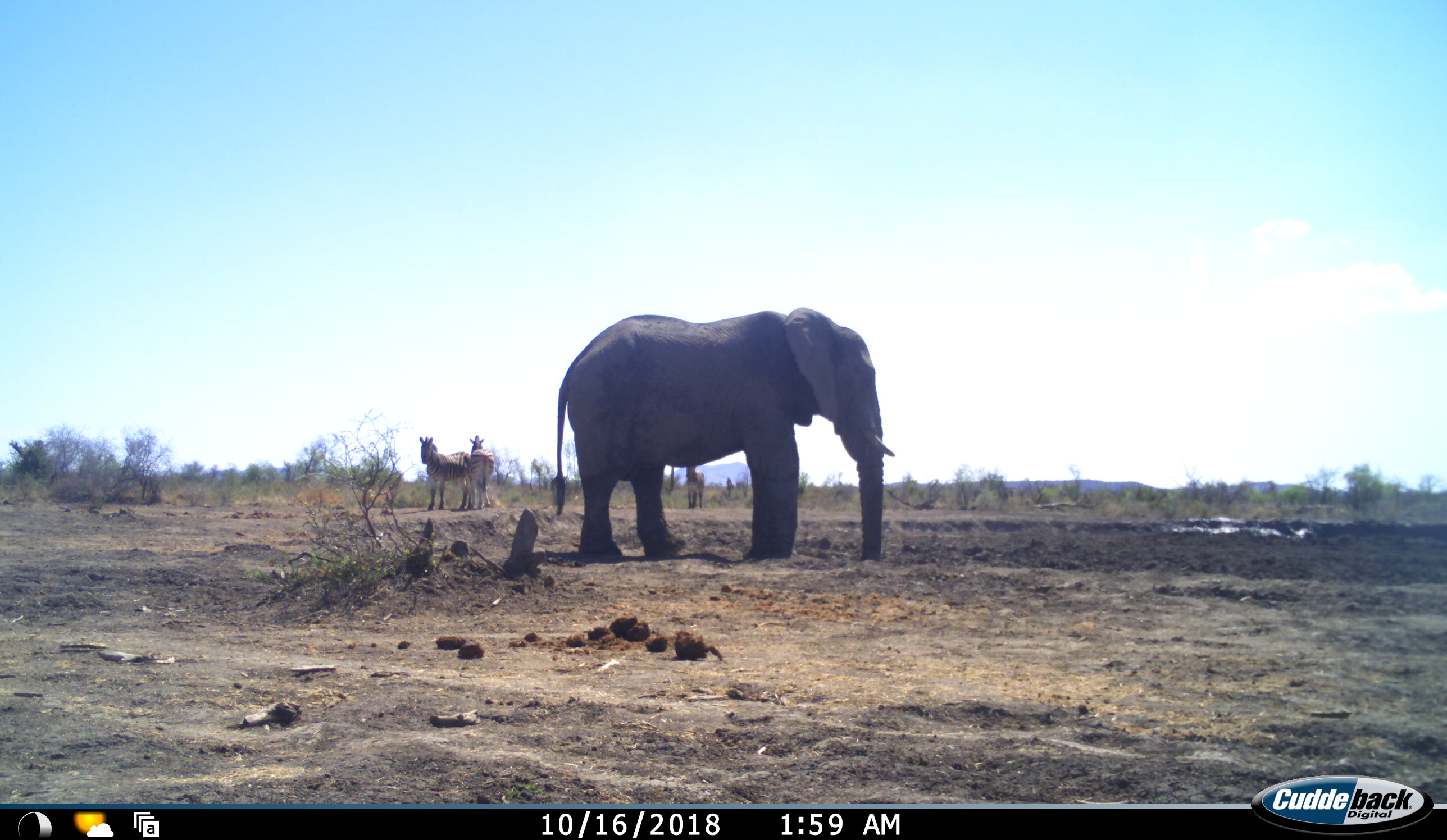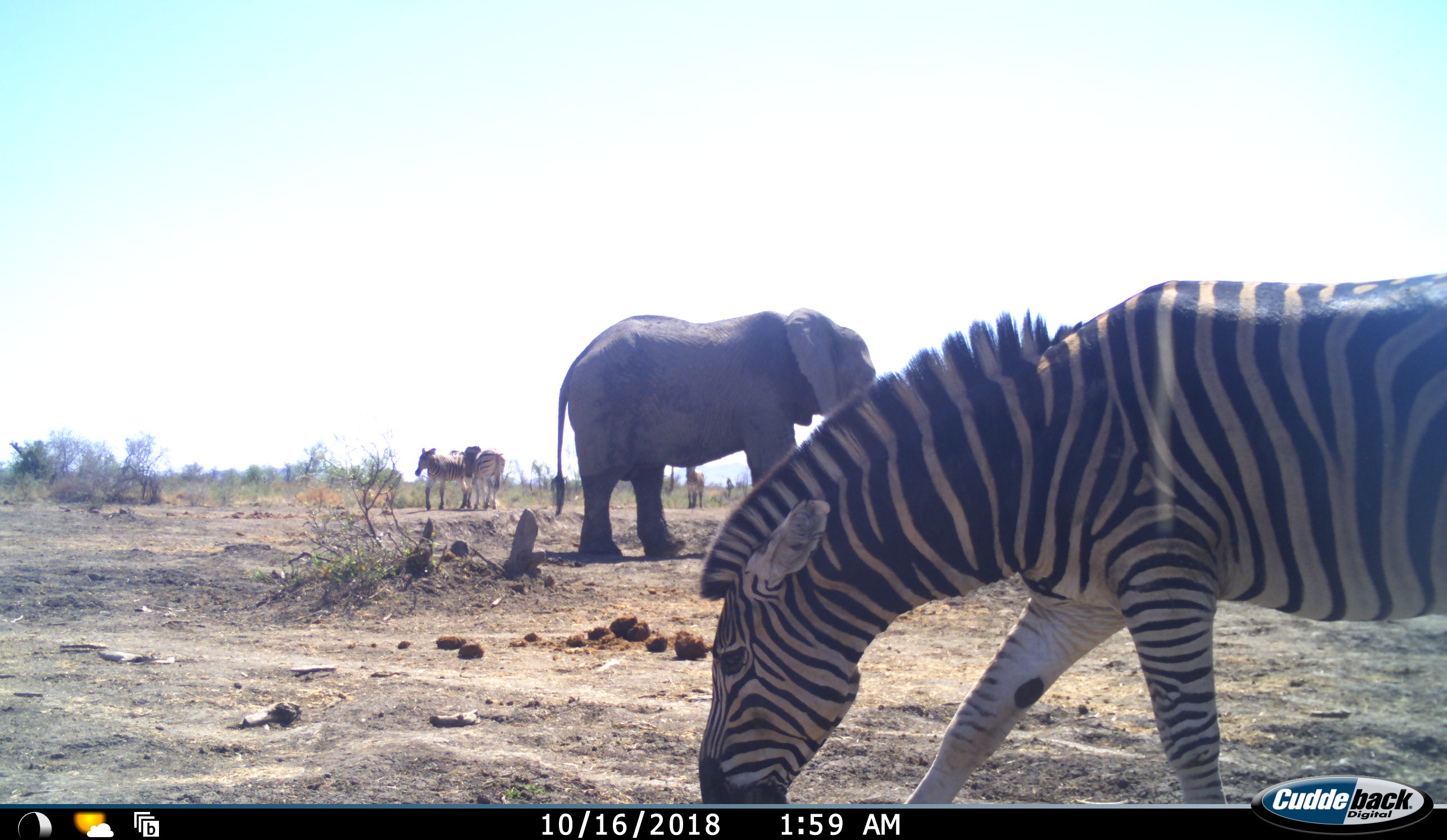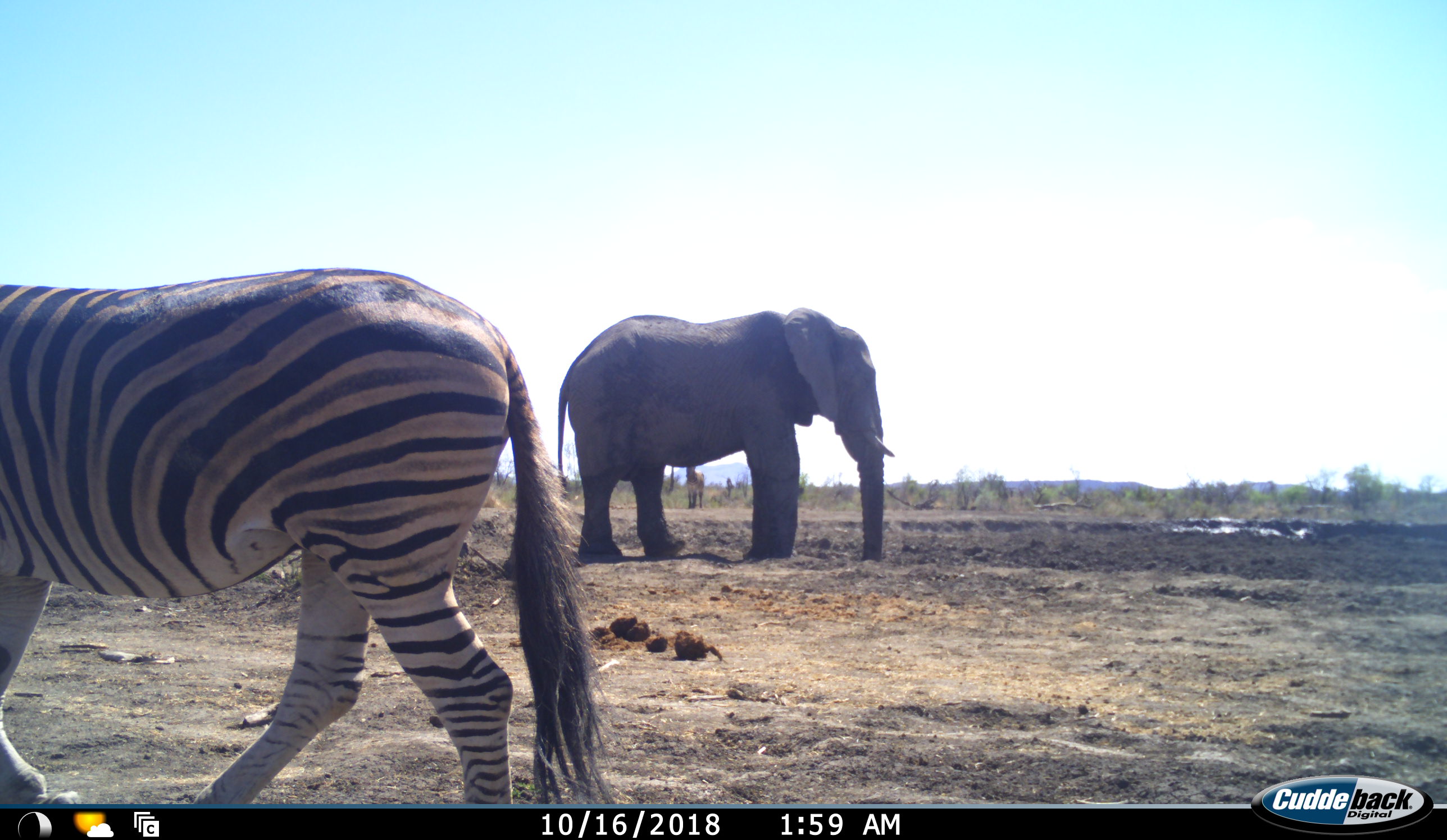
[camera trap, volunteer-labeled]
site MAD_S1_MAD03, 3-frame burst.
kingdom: Animalia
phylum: Chordata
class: Mammalia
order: Proboscidea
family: Elephantidae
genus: Loxodonta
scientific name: Loxodonta africana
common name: african bush elephant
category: elephant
Elephant (african bush elephant) (Loxodonta africana), count 1. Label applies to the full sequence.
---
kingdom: Animalia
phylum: Chordata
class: Mammalia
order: Perissodactyla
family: Equidae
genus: Equus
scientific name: Equus quagga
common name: plains zebra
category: zebraplains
Zebraplains (plains zebra) (Equus quagga), count 4. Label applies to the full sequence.